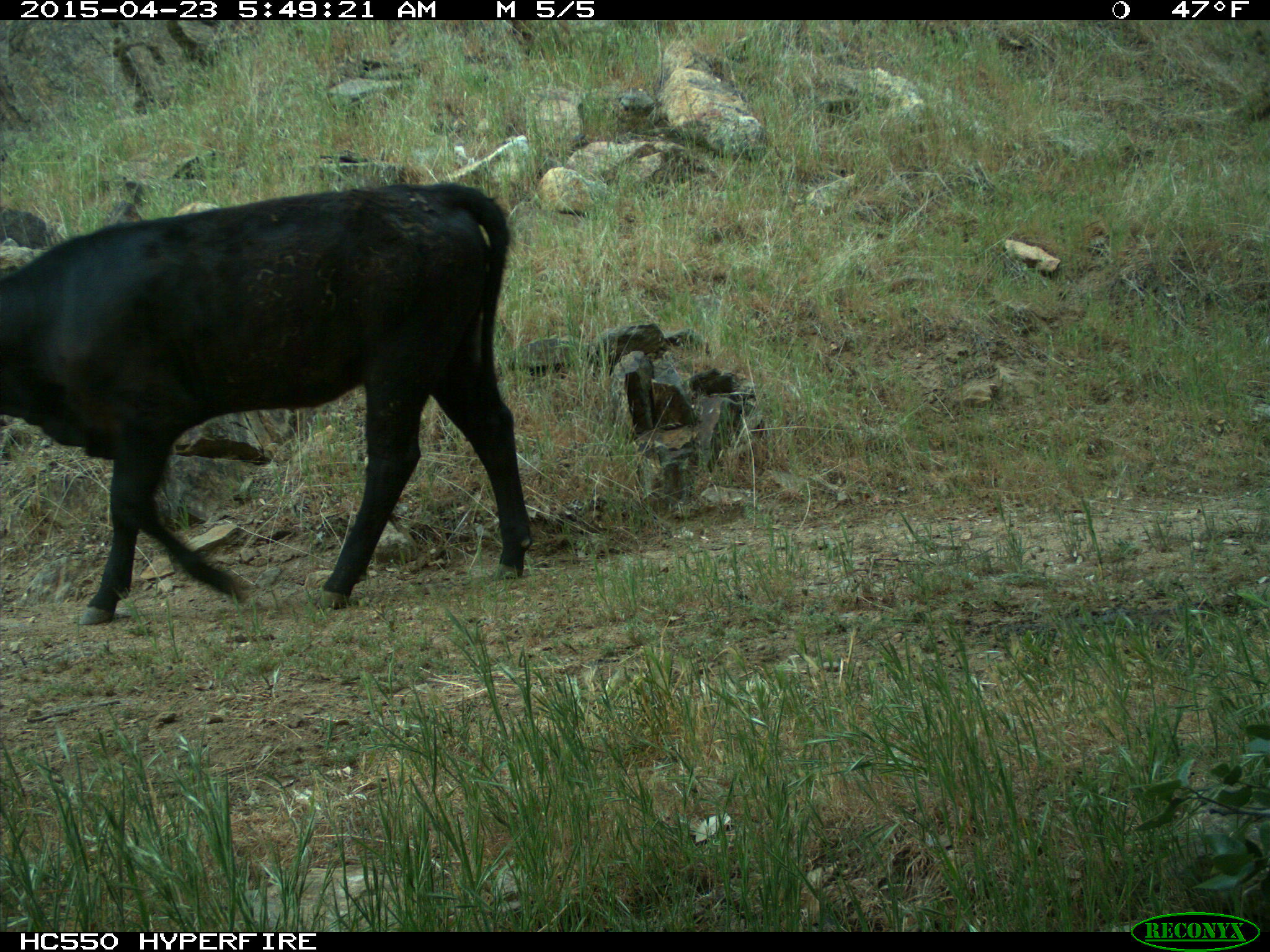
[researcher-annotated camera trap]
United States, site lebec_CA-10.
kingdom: Animalia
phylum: Chordata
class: Mammalia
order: Artiodactyla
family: Bovidae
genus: Bos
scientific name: Bos taurus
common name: domestic cow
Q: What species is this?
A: Bos taurus (domestic cow).